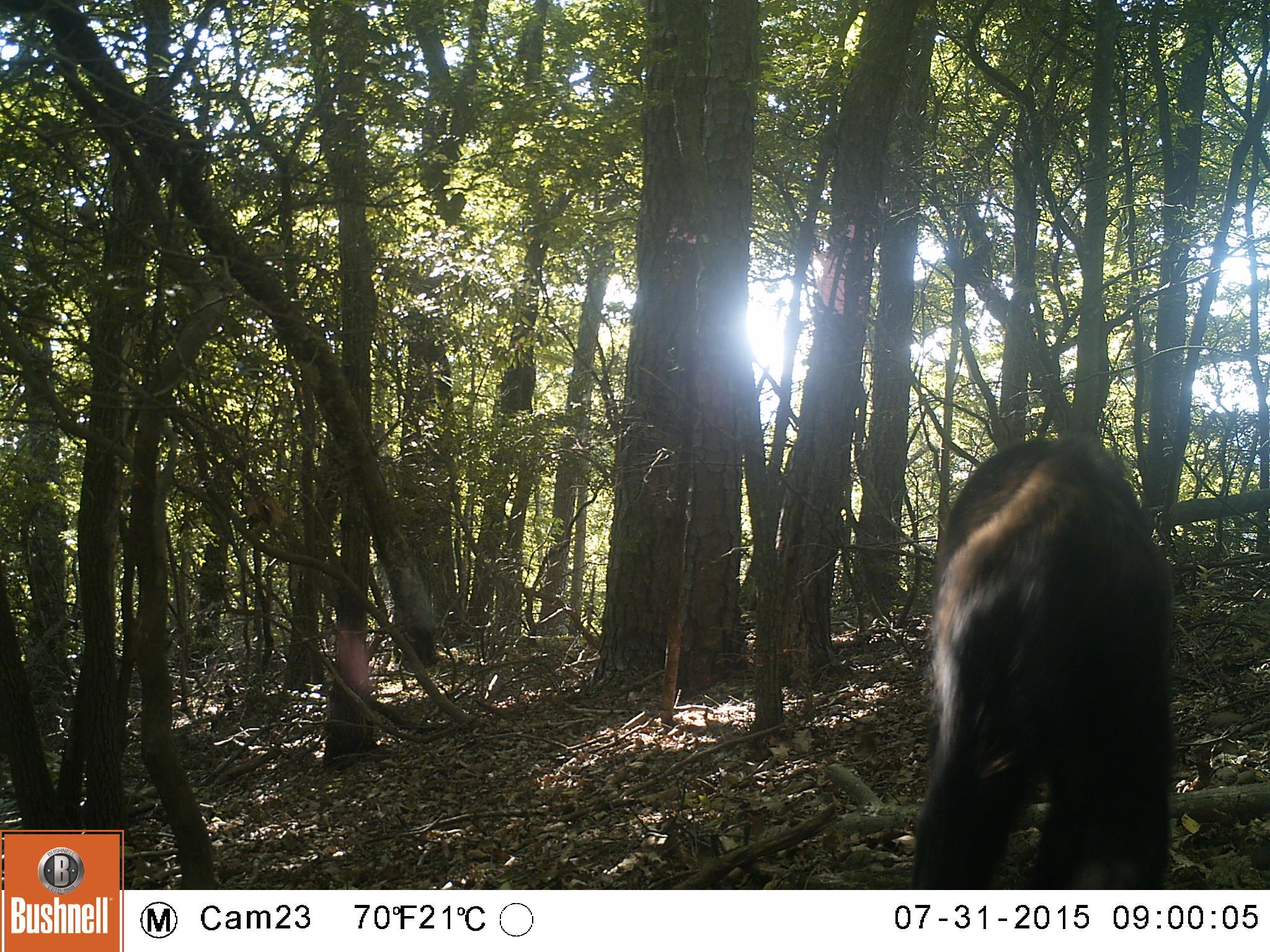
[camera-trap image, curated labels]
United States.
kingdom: Animalia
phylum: Chordata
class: Mammalia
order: Carnivora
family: Ursidae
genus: Ursus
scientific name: Ursus americanus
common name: american black bear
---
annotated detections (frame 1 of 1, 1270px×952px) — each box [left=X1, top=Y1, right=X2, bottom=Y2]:
American Black Bear: [left=901, top=448, right=1178, bottom=890]